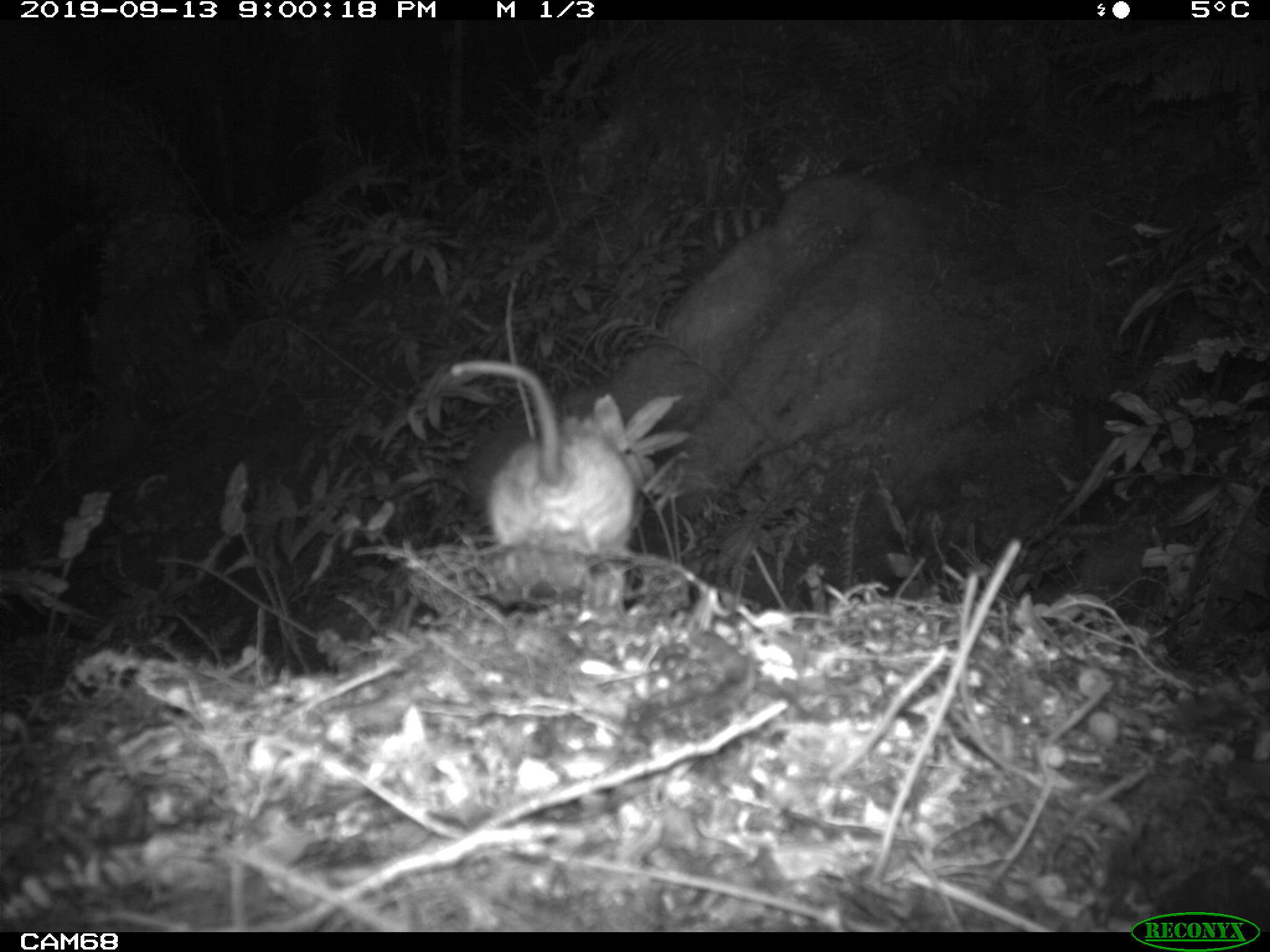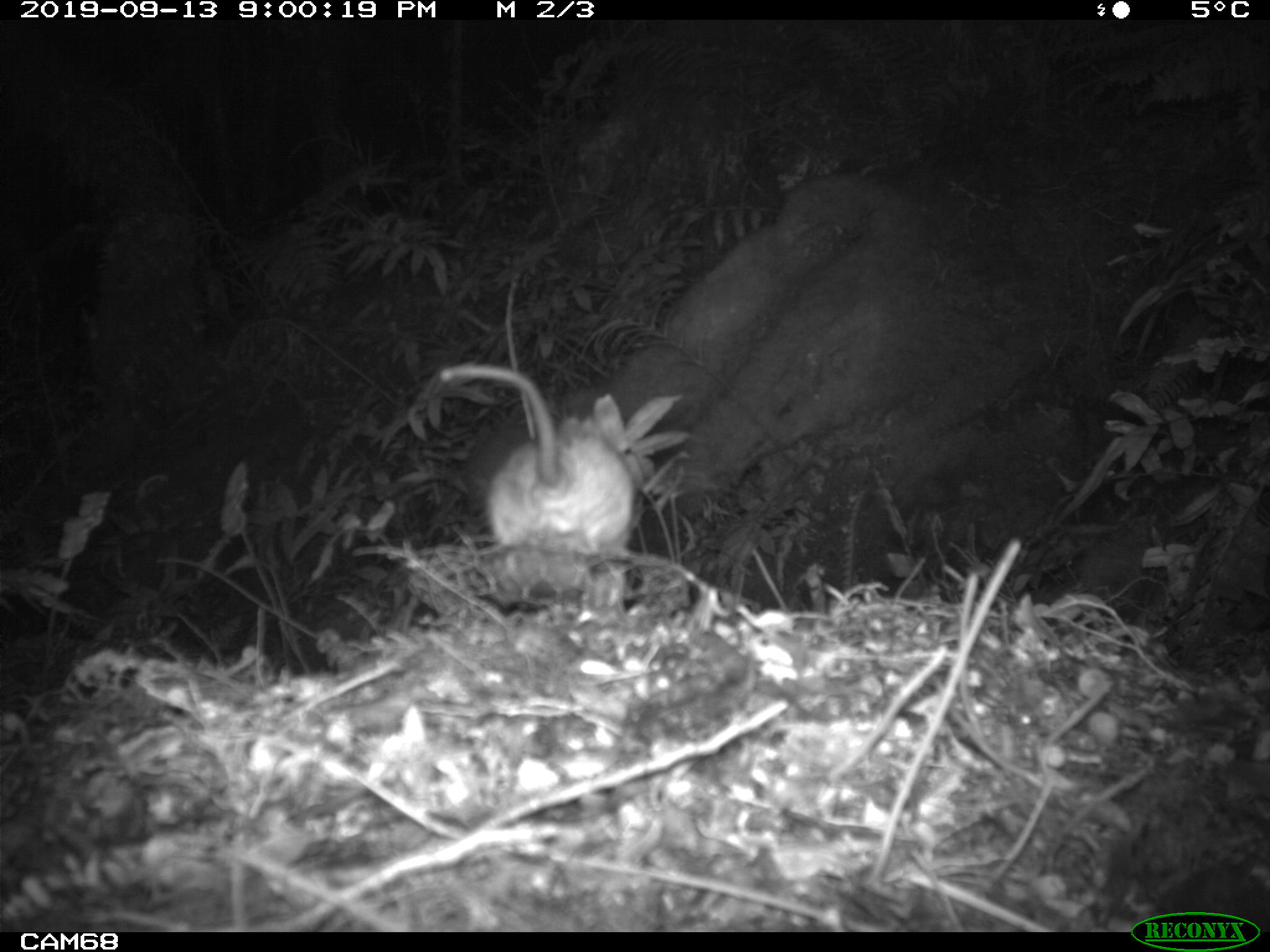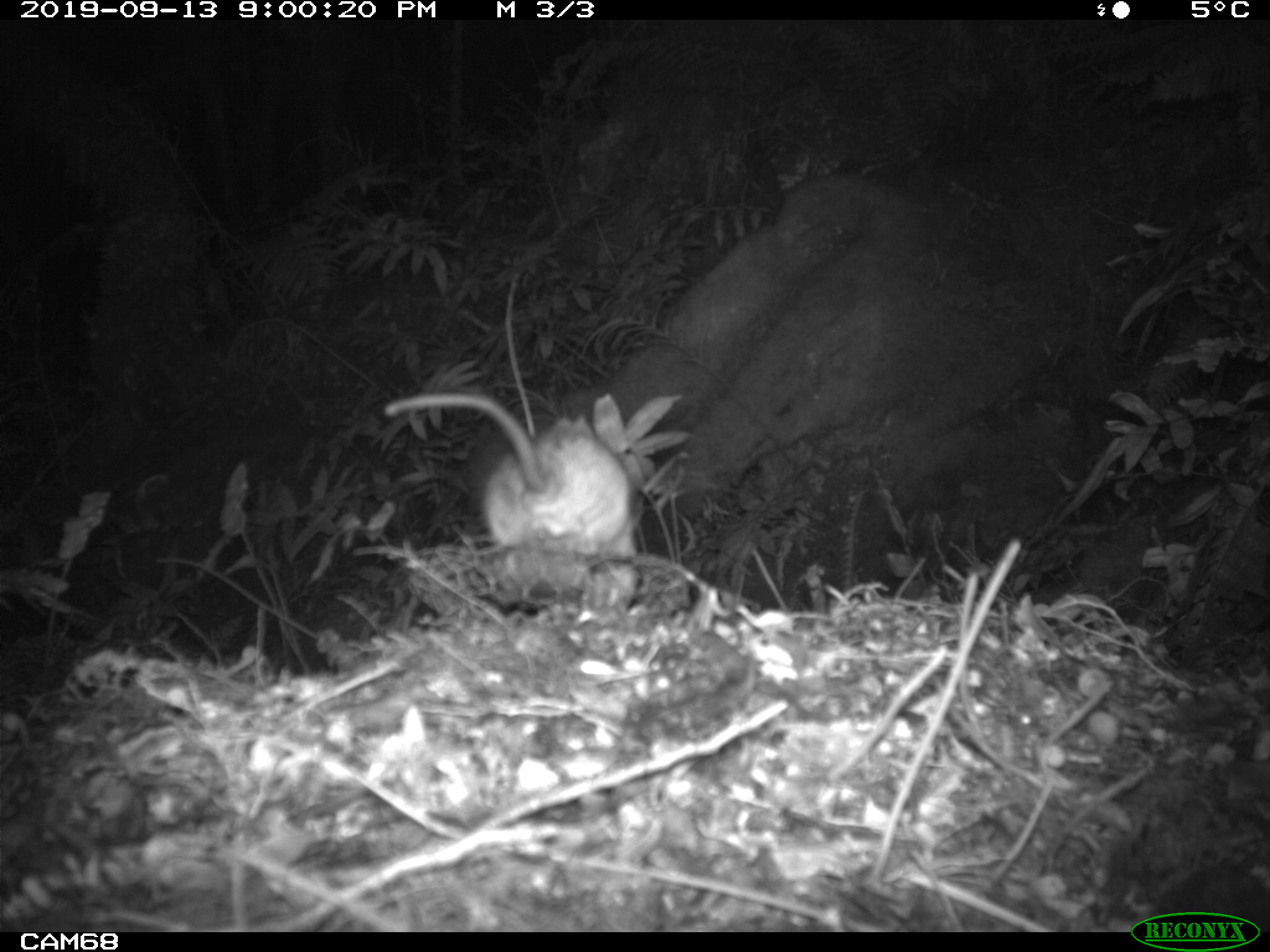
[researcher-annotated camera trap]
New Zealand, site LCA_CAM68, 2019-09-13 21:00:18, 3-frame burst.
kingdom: Animalia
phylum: Chordata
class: Mammalia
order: Rodentia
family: Muridae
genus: Rattus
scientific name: Rattus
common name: rat